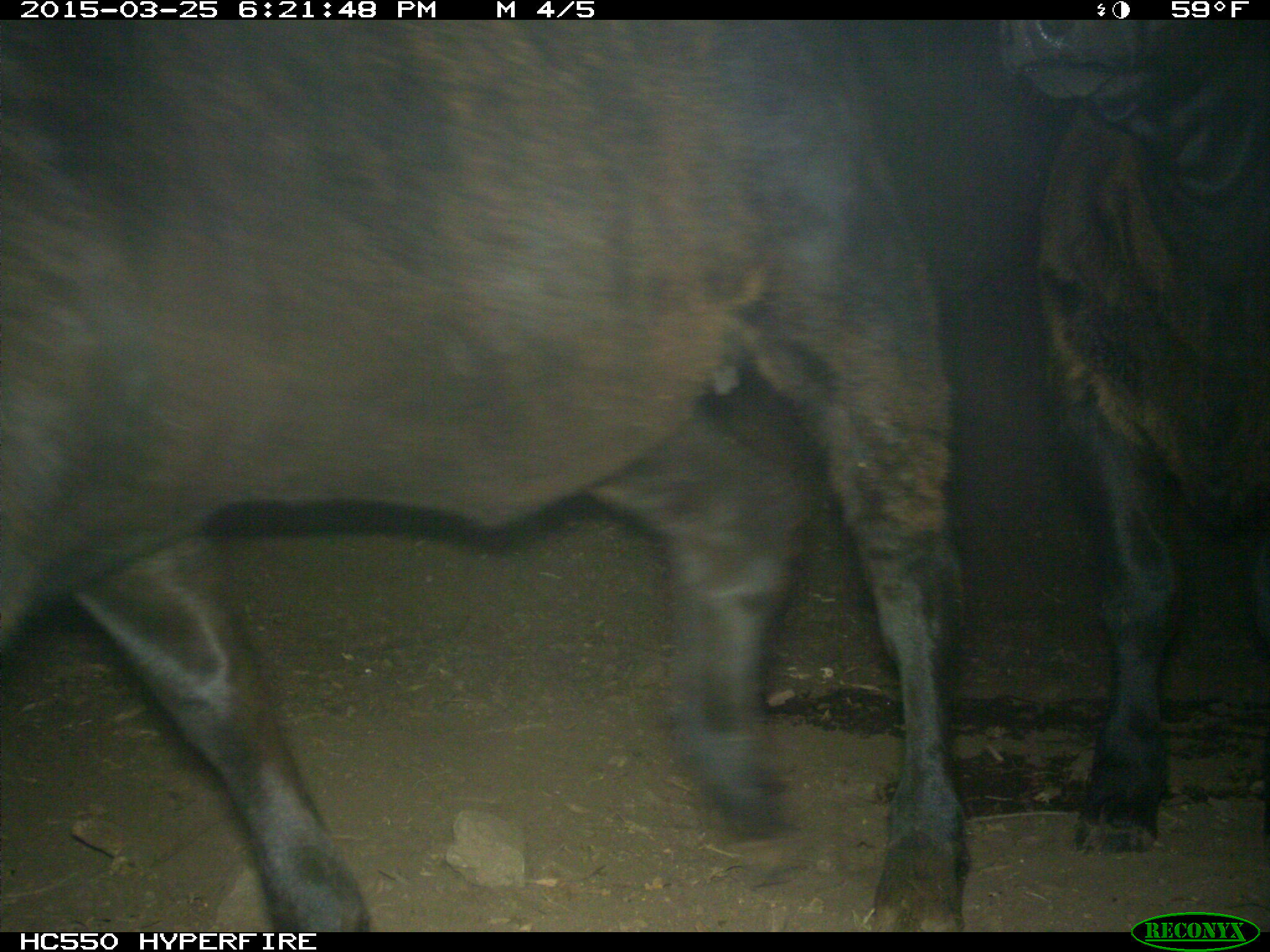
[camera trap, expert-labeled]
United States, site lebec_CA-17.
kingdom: Animalia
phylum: Chordata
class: Mammalia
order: Artiodactyla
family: Bovidae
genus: Bos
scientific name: Bos taurus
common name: domestic cow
Bos taurus (domestic cow).